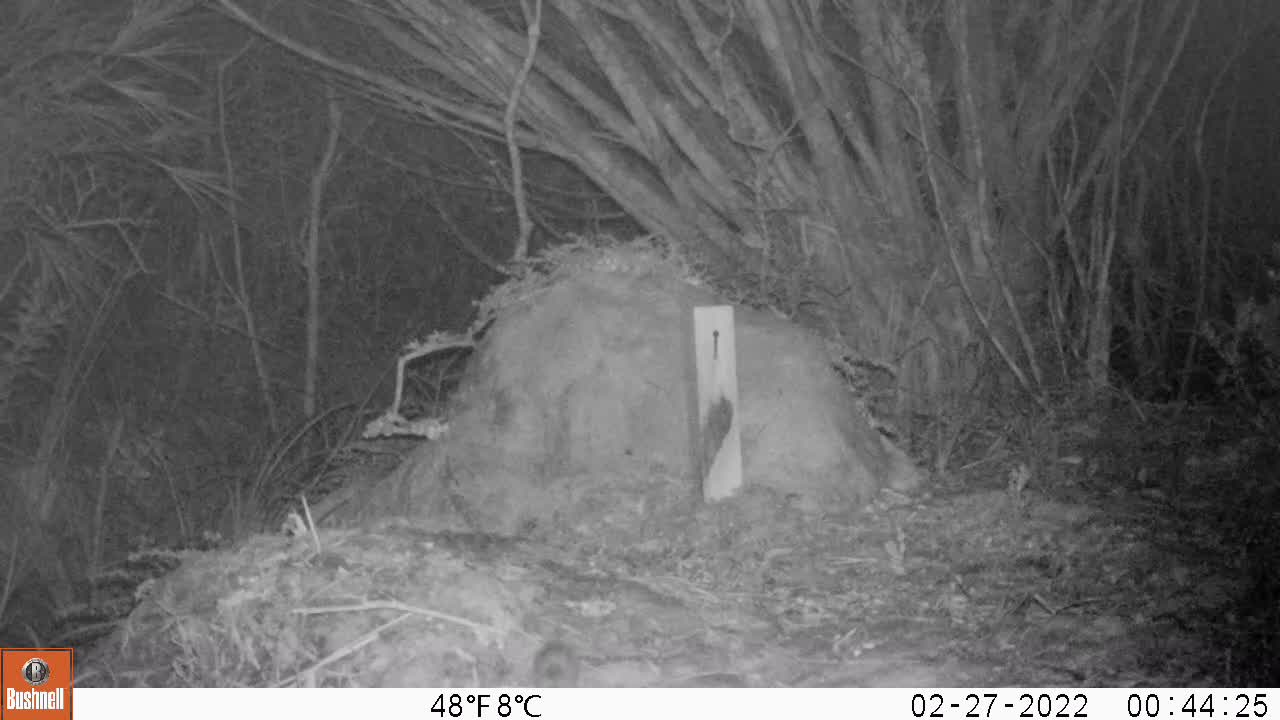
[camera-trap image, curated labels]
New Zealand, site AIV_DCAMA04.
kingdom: Animalia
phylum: Chordata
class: Mammalia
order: Rodentia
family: Muridae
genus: Mus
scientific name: Mus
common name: mouse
Mouse (Mus).